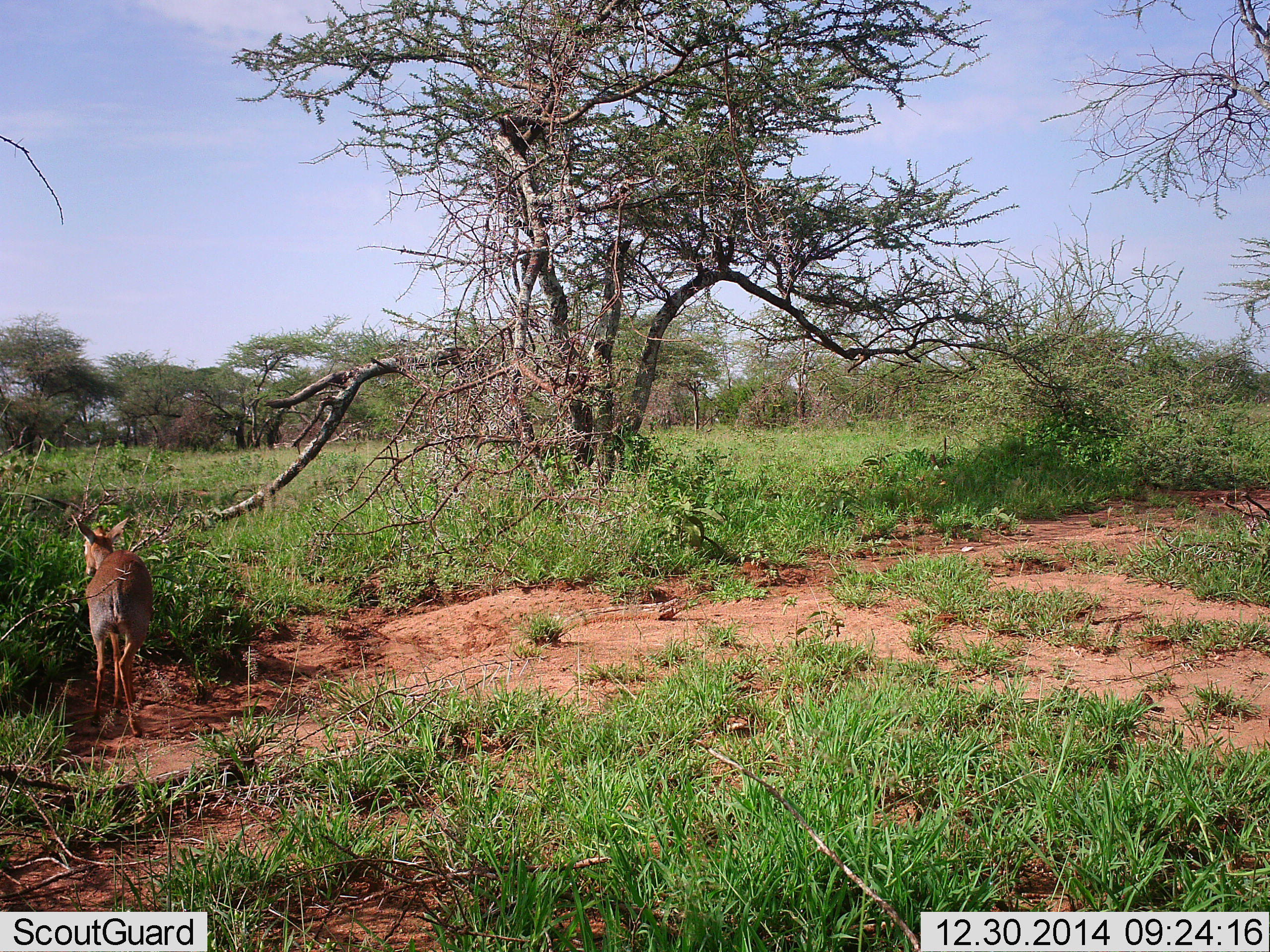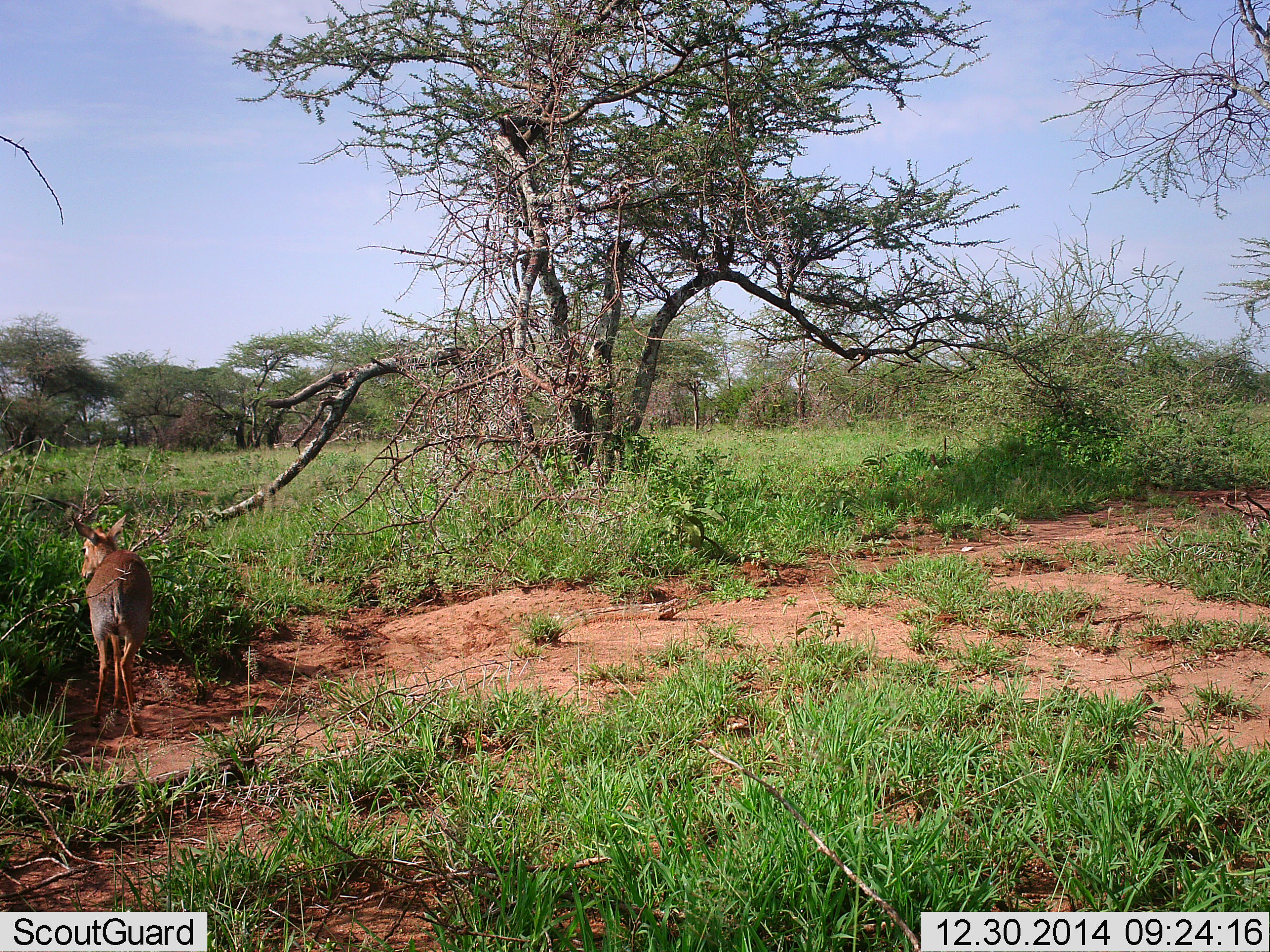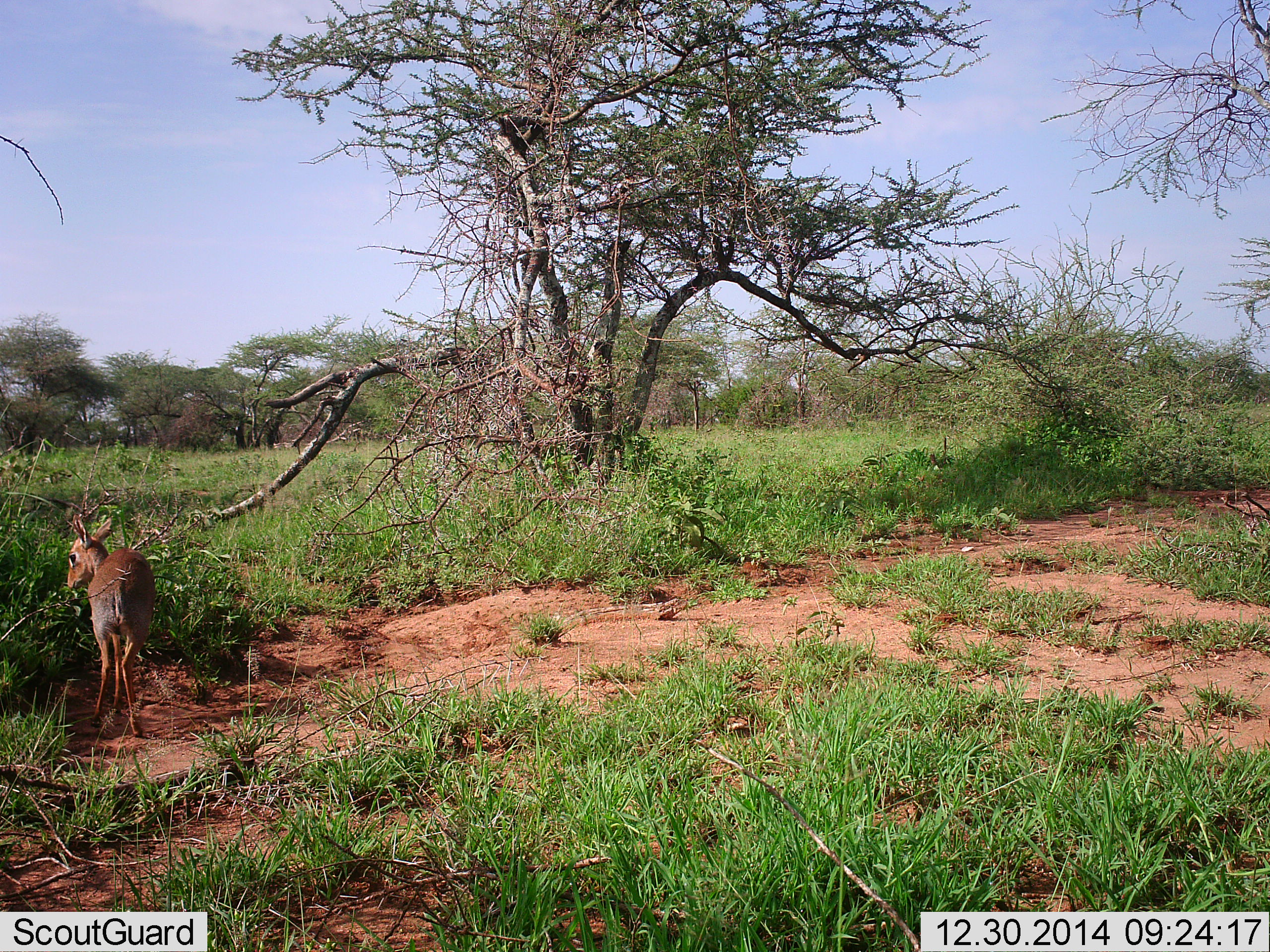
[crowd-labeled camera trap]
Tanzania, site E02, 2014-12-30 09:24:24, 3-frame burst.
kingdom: Animalia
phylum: Chordata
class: Mammalia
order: Artiodactyla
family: Bovidae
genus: Madoqua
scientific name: Madoqua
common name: dikdik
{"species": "dikdik (Madoqua)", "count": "1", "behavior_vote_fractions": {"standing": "80%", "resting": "10%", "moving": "0%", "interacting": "0%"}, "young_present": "0%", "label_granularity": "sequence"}